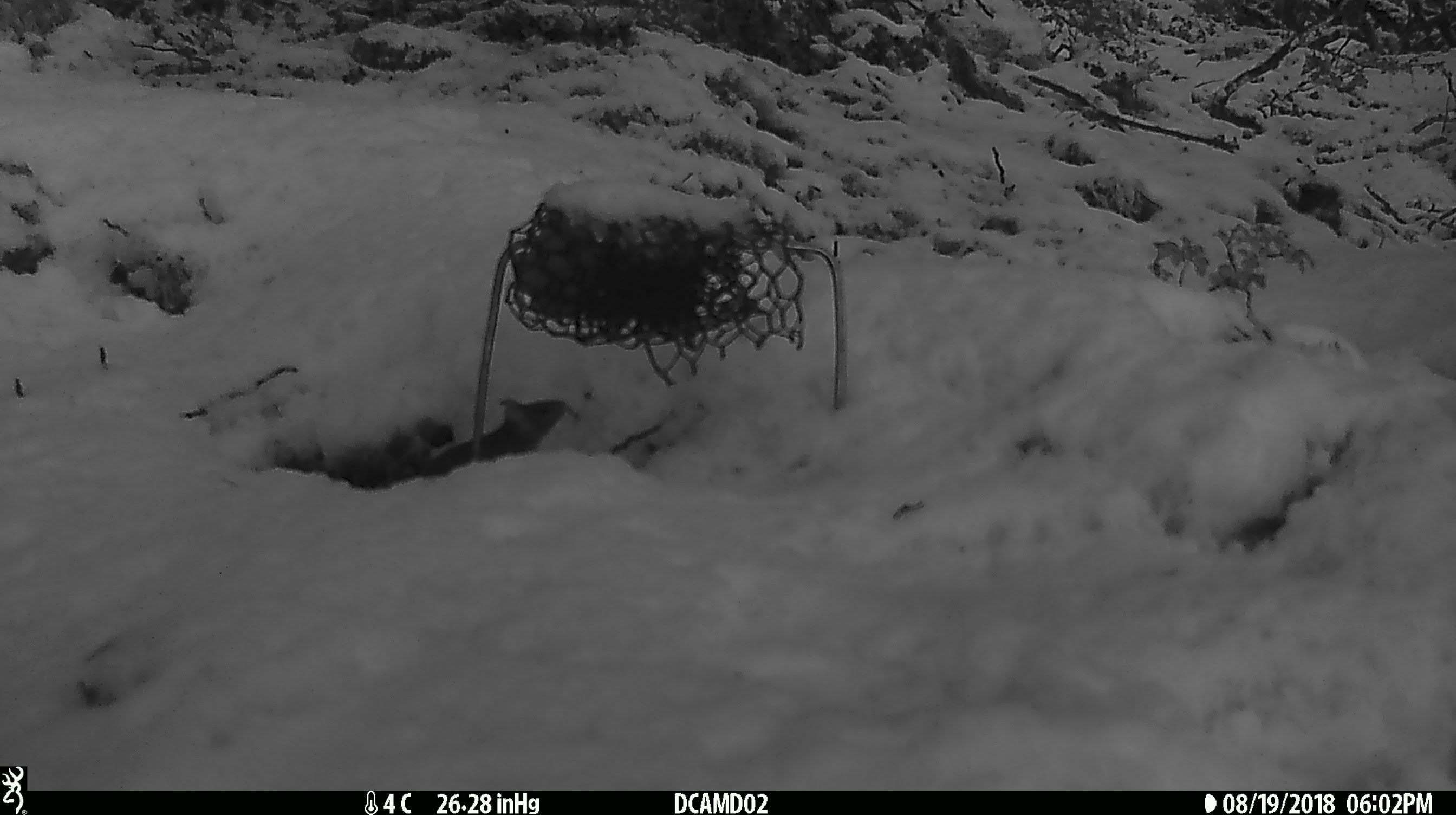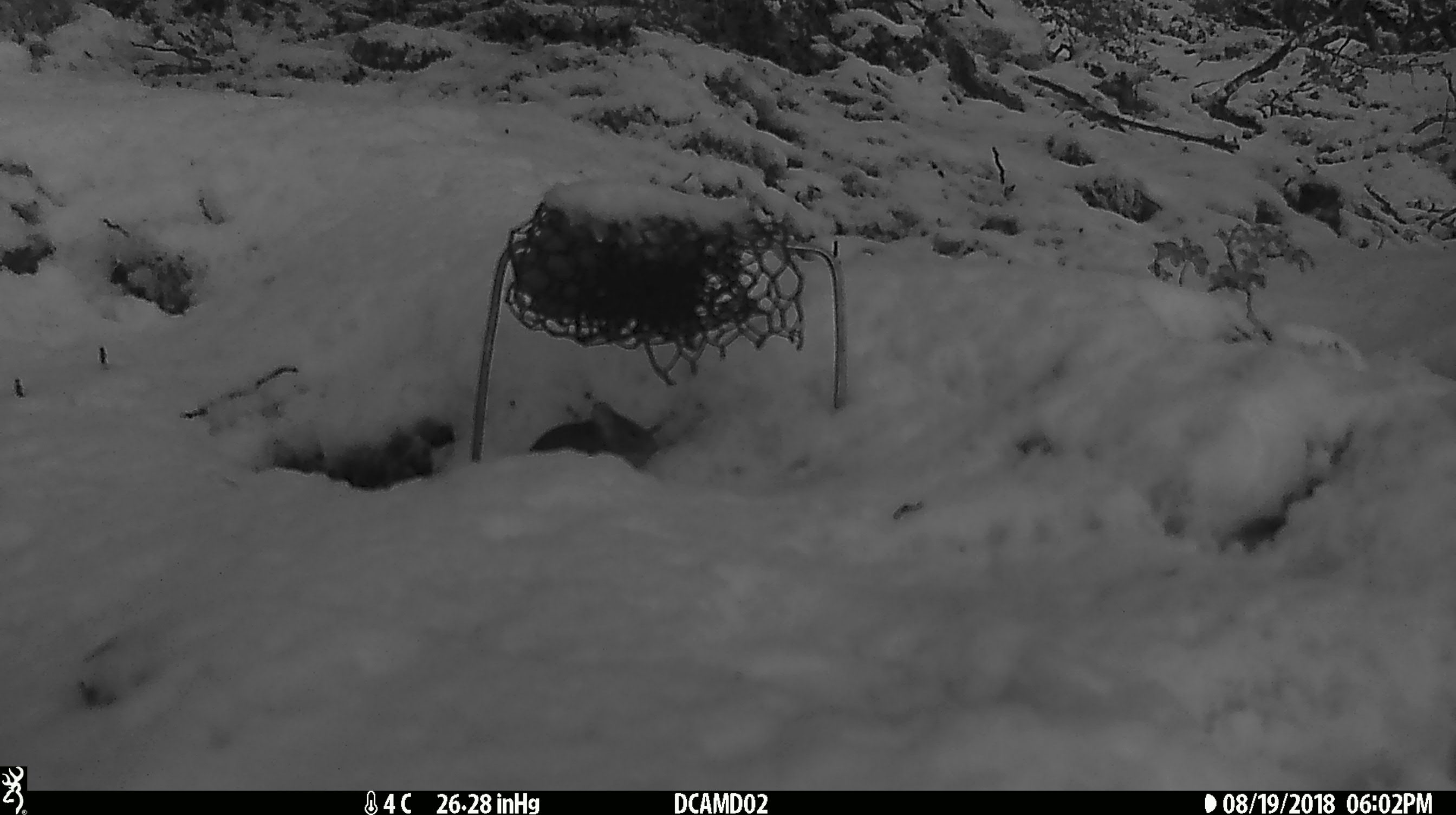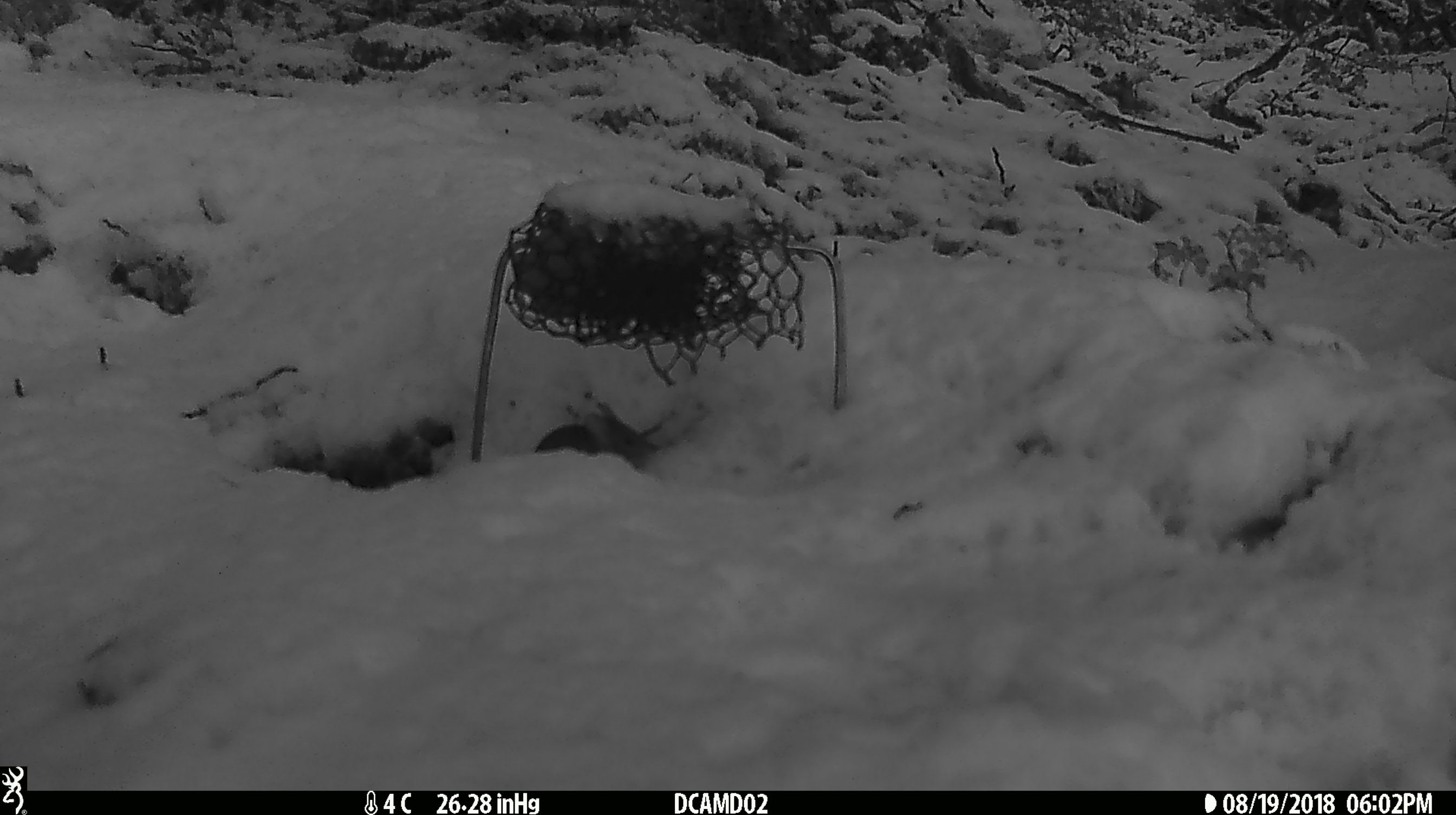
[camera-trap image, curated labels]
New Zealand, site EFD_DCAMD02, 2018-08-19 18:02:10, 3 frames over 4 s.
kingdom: Animalia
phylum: Chordata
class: Mammalia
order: Rodentia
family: Muridae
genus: Mus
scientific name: Mus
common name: mouse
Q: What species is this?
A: Mouse (Mus).